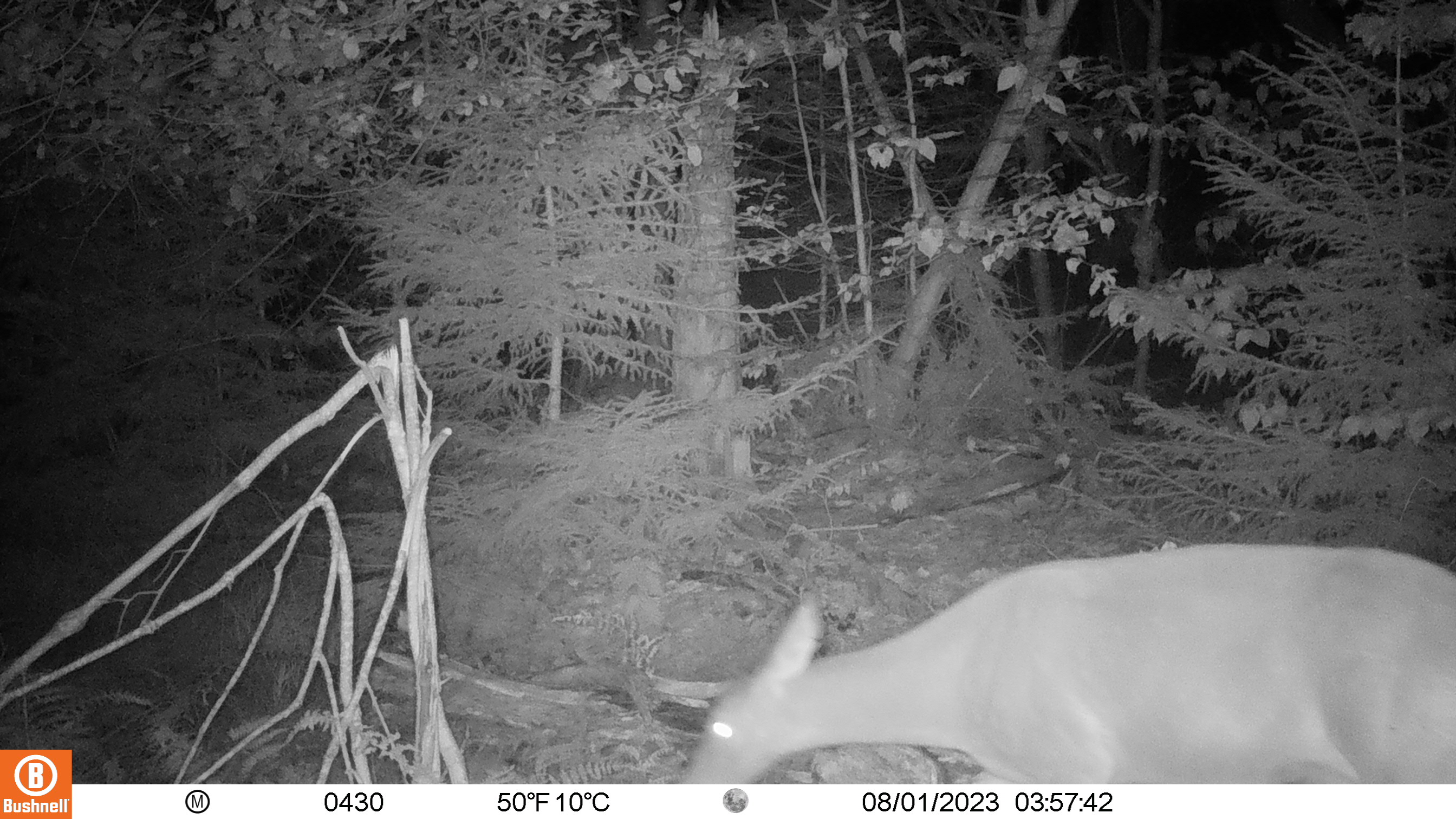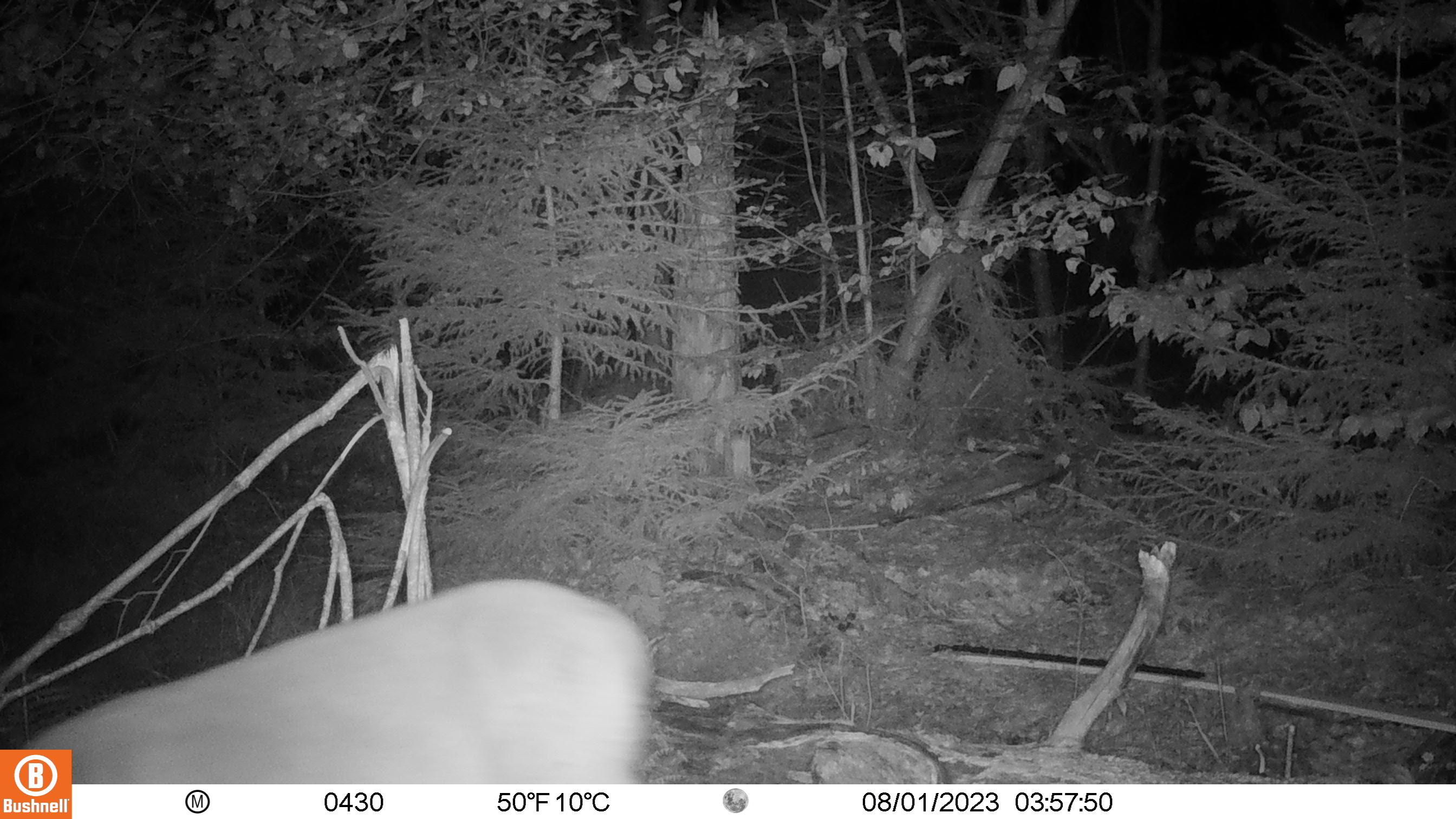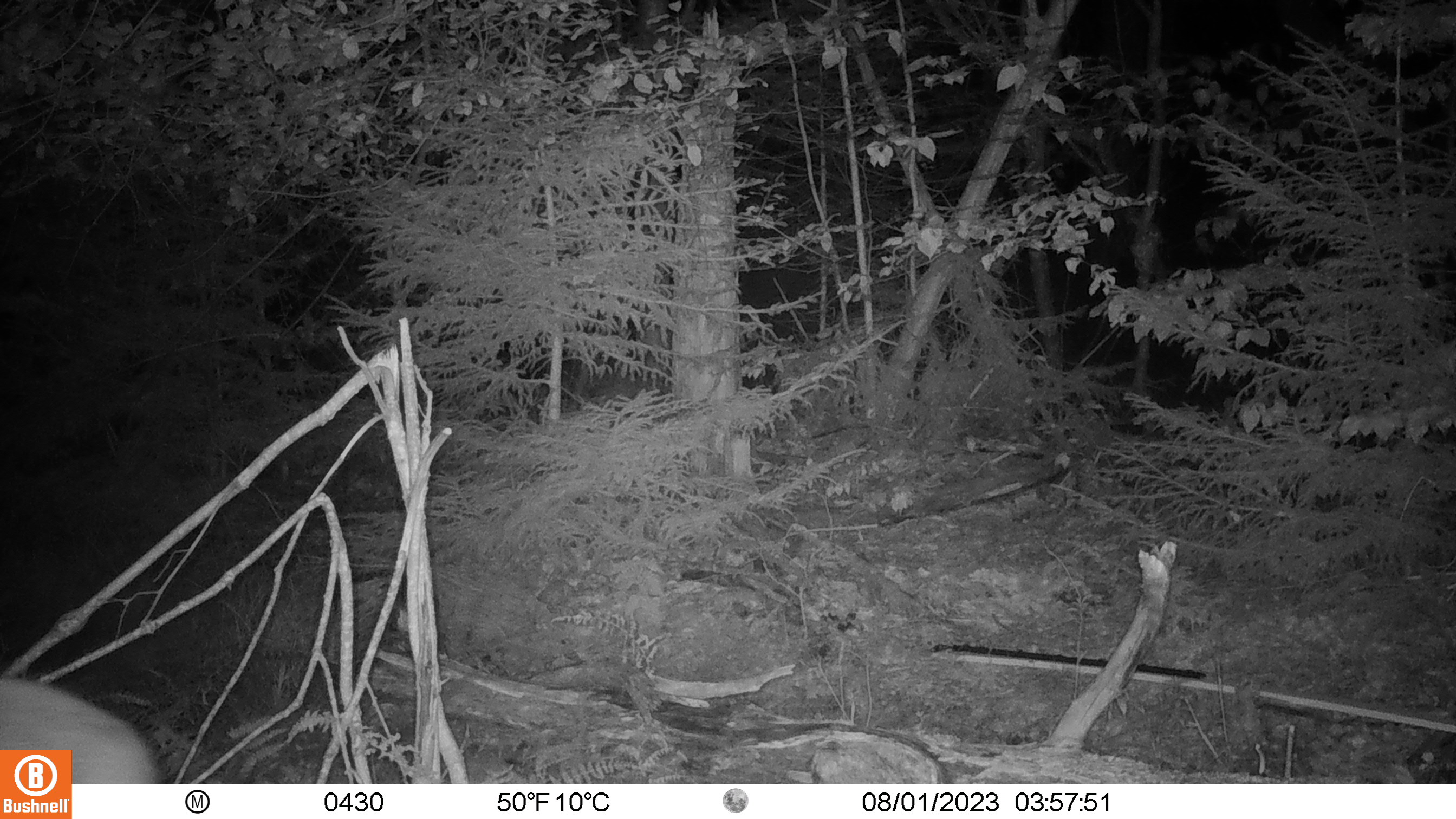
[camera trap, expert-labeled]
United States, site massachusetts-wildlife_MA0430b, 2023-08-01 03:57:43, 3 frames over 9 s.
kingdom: Animalia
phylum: Chordata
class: Mammalia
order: Artiodactyla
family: Cervidae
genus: Odocoileus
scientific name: Odocoileus virginianus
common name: white-tailed deer